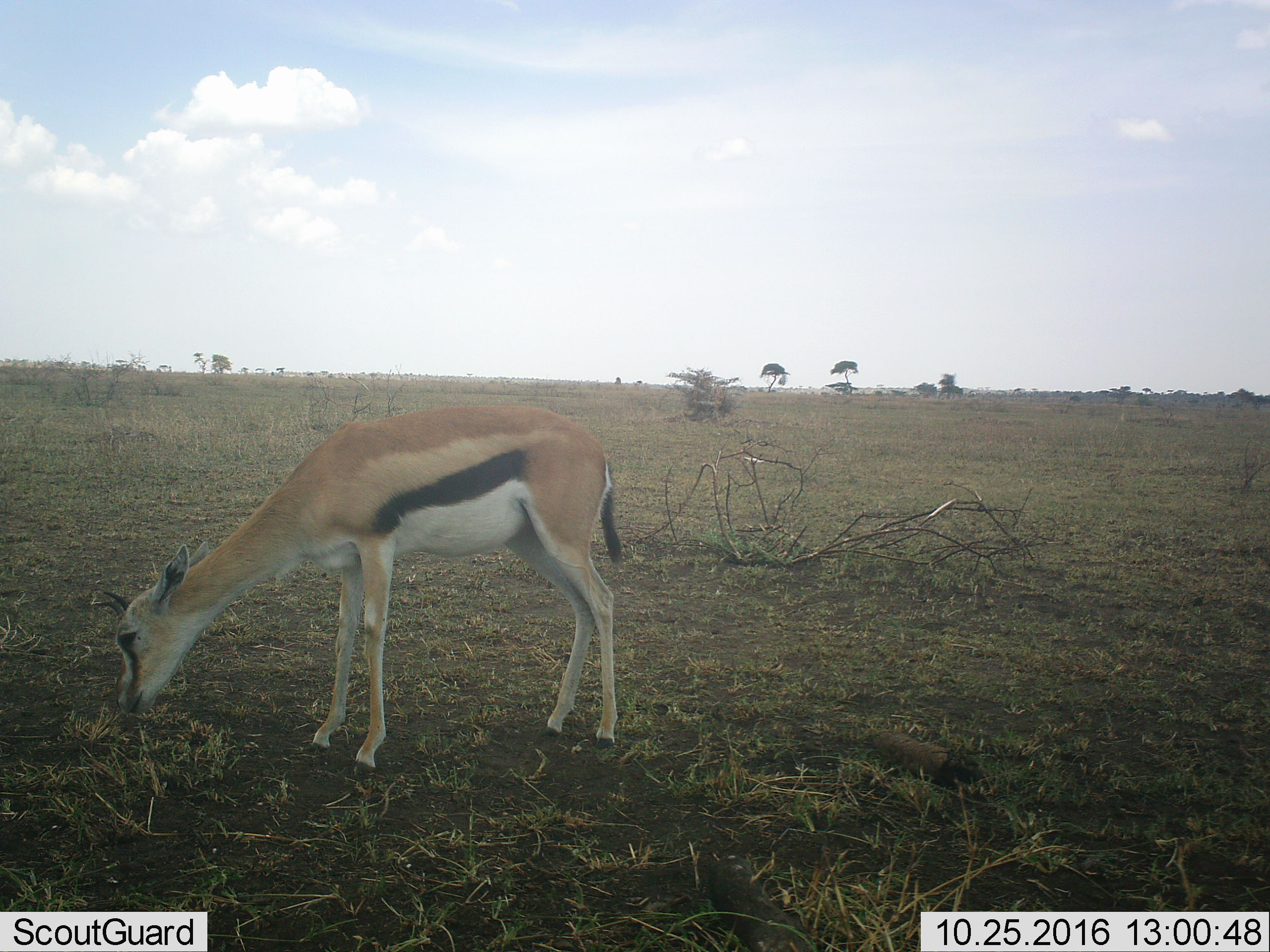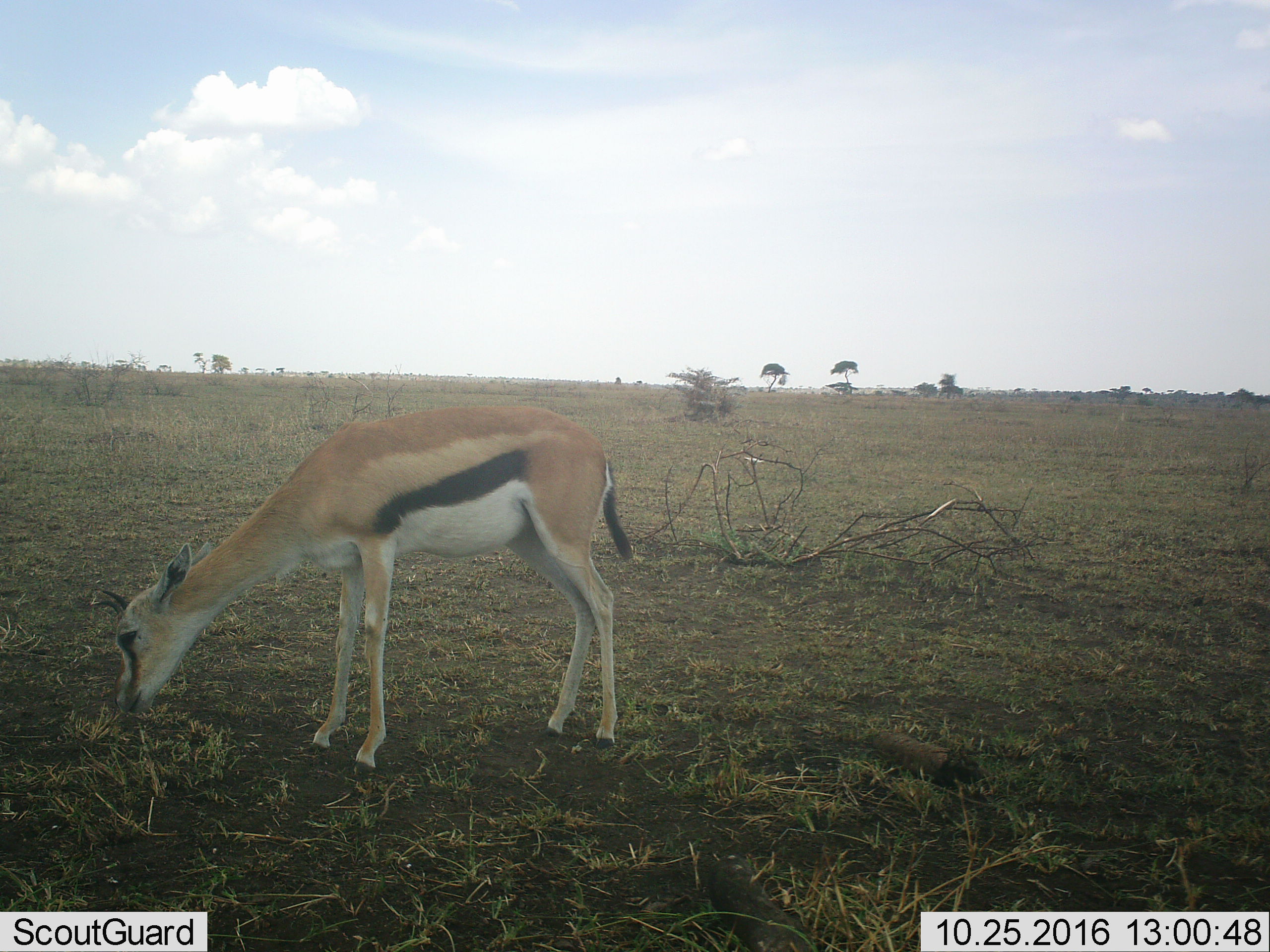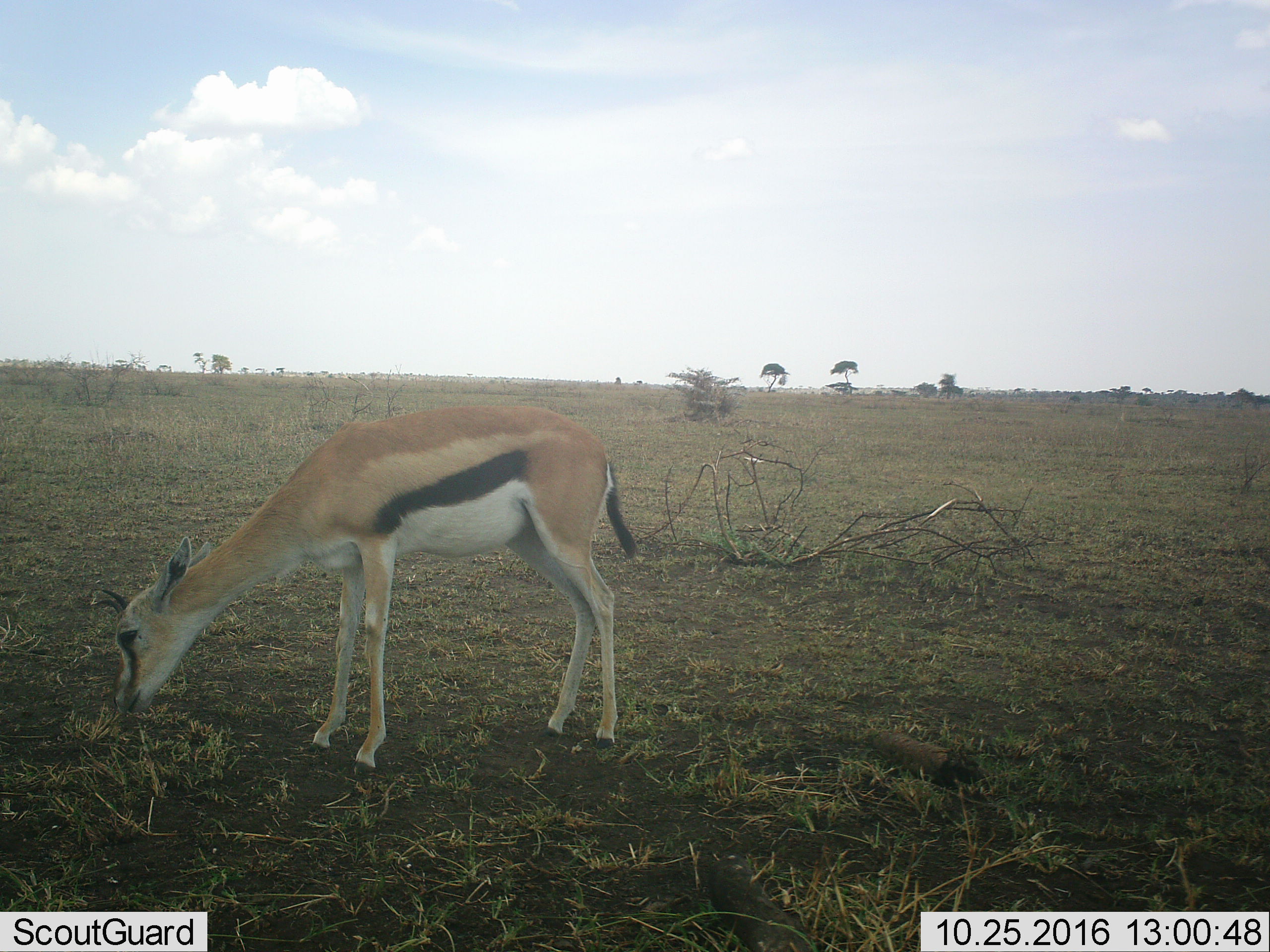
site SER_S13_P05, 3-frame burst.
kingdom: Animalia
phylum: Chordata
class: Mammalia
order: Artiodactyla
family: Bovidae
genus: Eudorcas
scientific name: Eudorcas thomsonii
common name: thomson's gazelle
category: gazellethomsons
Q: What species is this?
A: Gazellethomsons (thomson's gazelle) (Eudorcas thomsonii).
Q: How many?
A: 1.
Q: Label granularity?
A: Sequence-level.